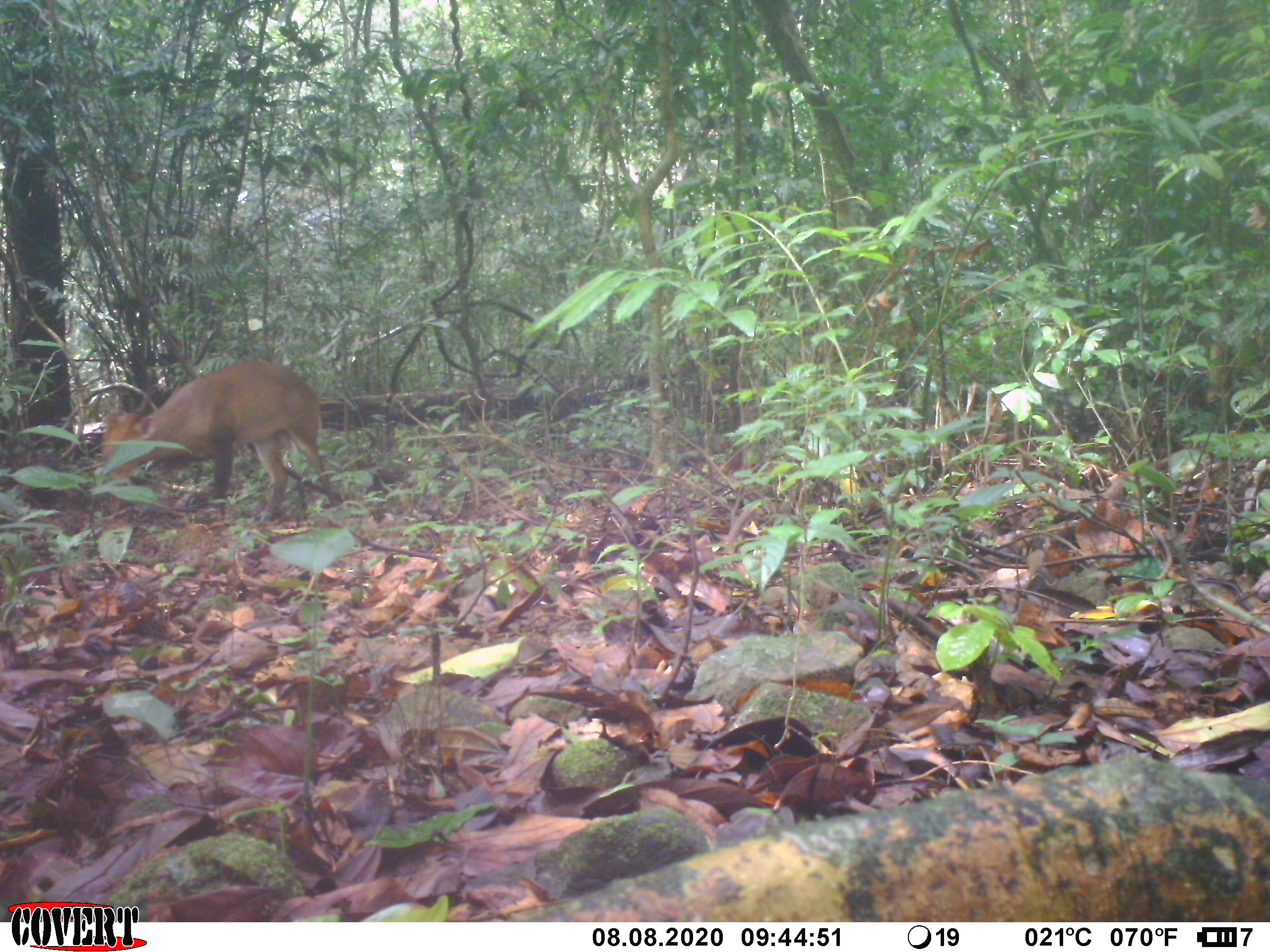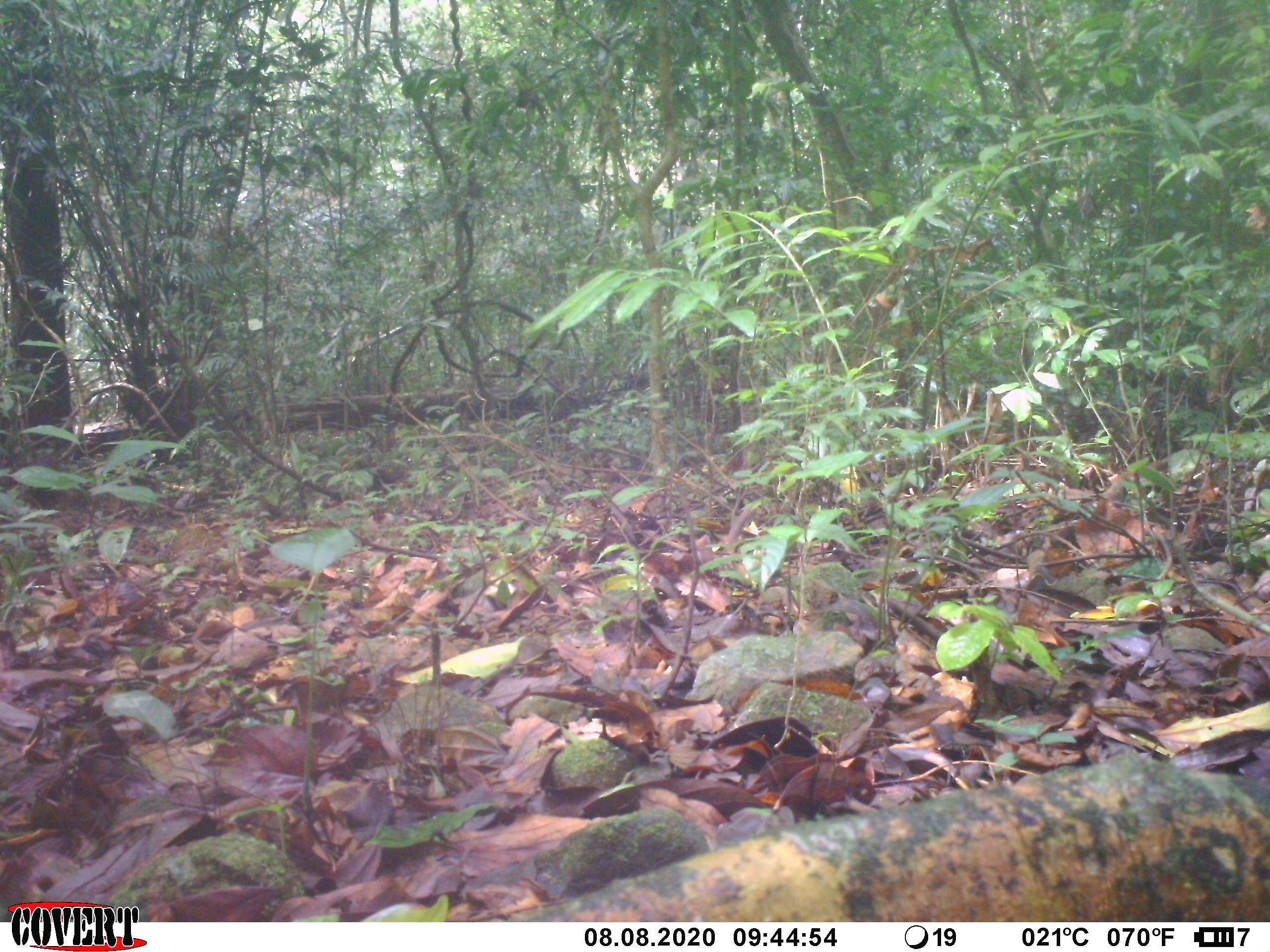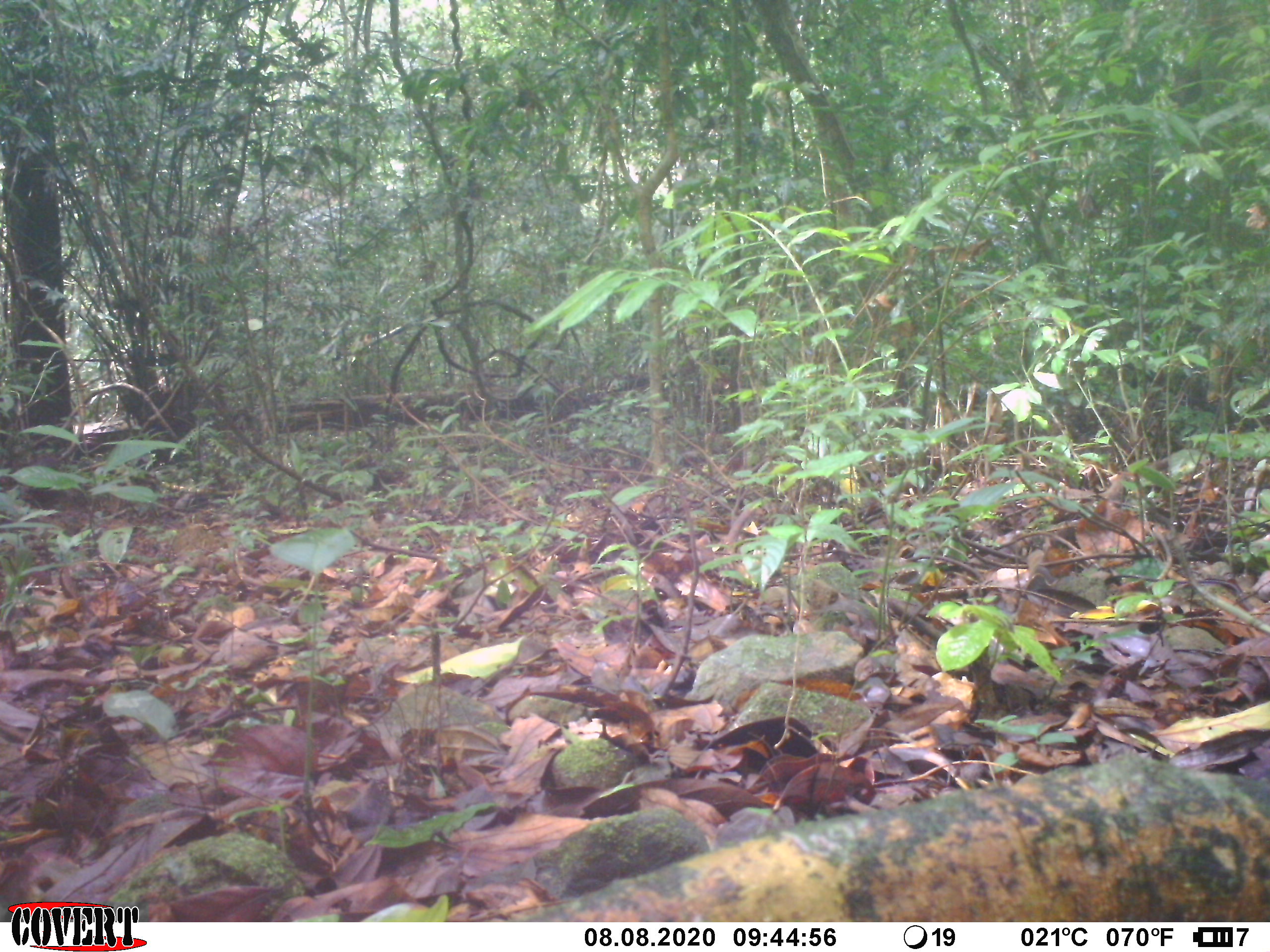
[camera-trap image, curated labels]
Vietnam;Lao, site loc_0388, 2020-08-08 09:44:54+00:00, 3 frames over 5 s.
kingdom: Animalia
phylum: Chordata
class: Mammalia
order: Artiodactyla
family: Cervidae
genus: Muntiacus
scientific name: Muntiacus vuquangensis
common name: large-antlered muntjac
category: large antlered muntjac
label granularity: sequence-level